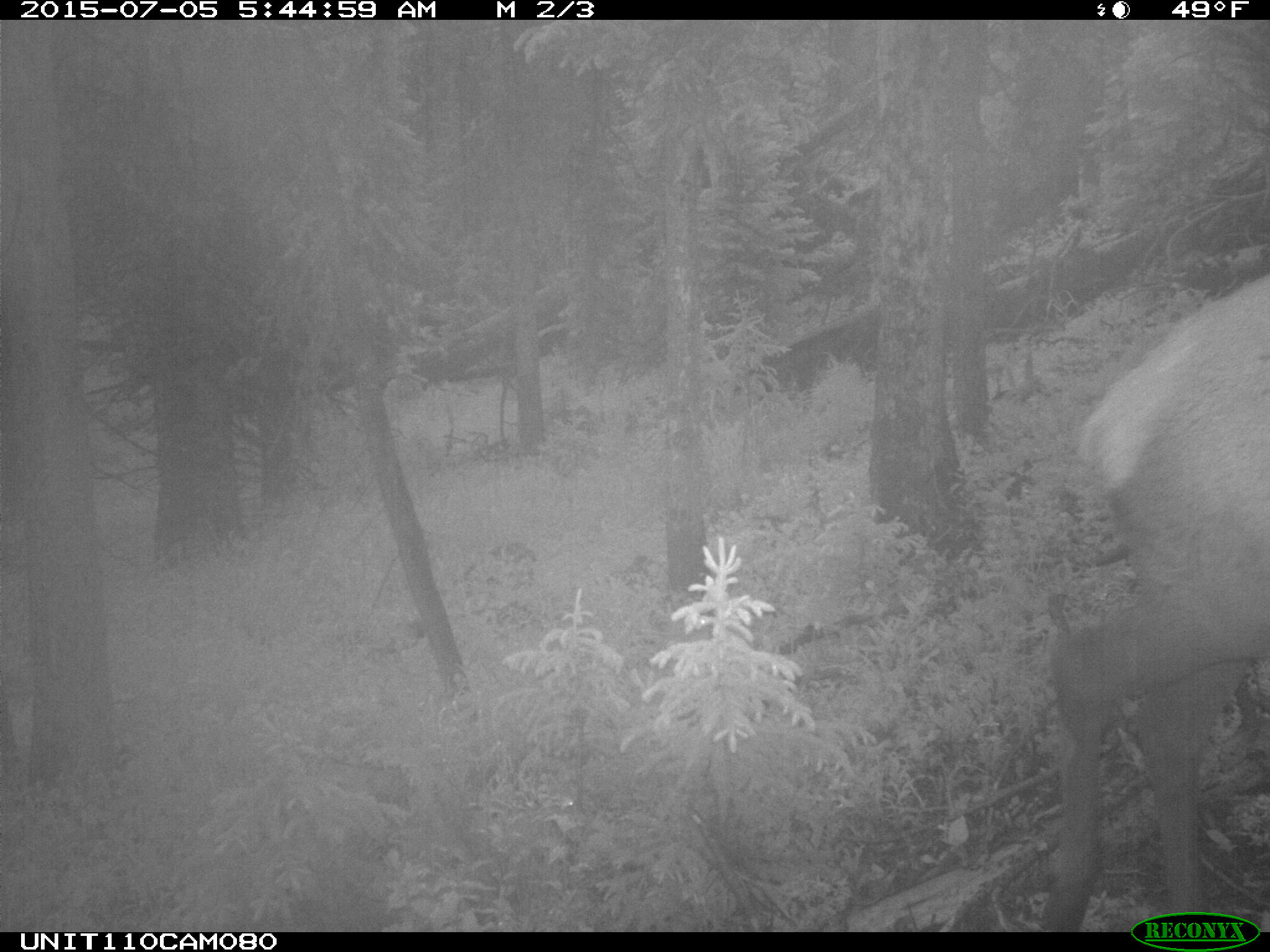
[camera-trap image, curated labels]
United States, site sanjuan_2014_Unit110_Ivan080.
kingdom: Animalia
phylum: Chordata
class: Mammalia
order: Artiodactyla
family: Cervidae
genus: Cervus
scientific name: Cervus elaphus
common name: red deer